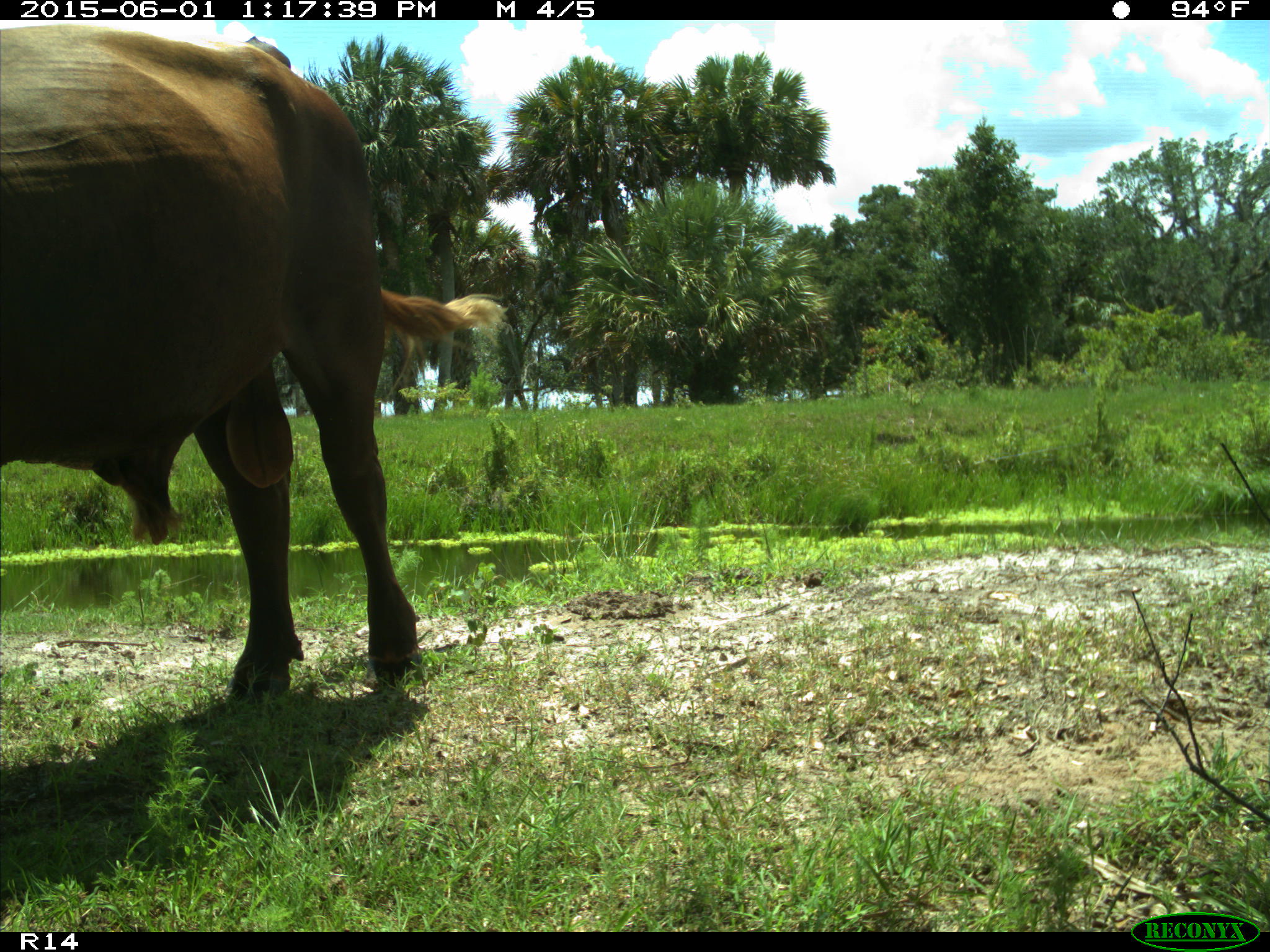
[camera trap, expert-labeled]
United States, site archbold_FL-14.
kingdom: Animalia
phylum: Chordata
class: Mammalia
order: Artiodactyla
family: Bovidae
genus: Bos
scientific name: Bos taurus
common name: domestic cow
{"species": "Bos taurus (domestic cow)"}